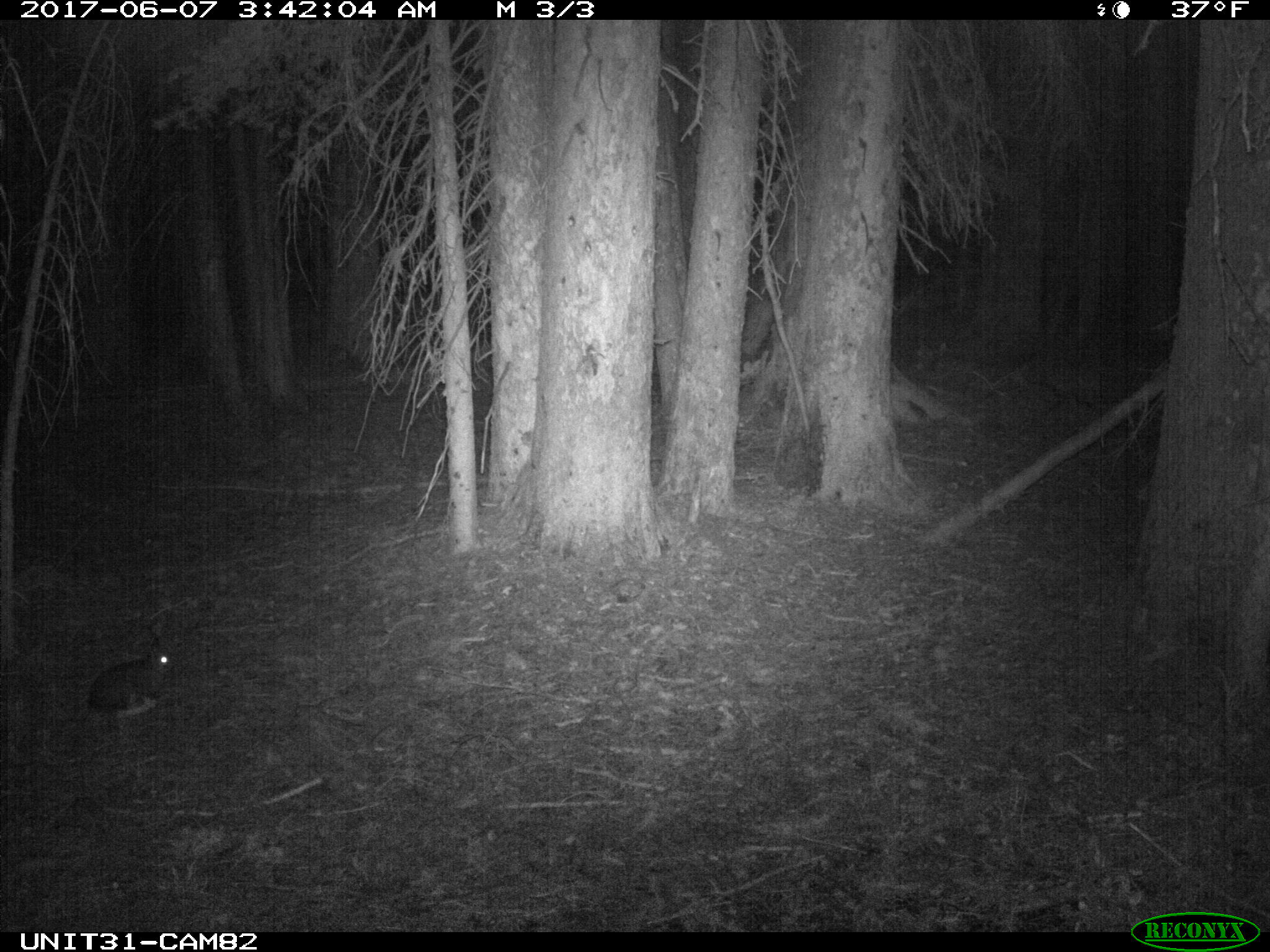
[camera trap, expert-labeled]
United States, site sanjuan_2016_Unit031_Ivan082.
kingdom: Animalia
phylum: Chordata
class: Mammalia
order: Lagomorpha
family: Leporidae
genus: Lepus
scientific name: Lepus americanus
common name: snowshoe hare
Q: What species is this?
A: Lepus americanus (snowshoe hare).